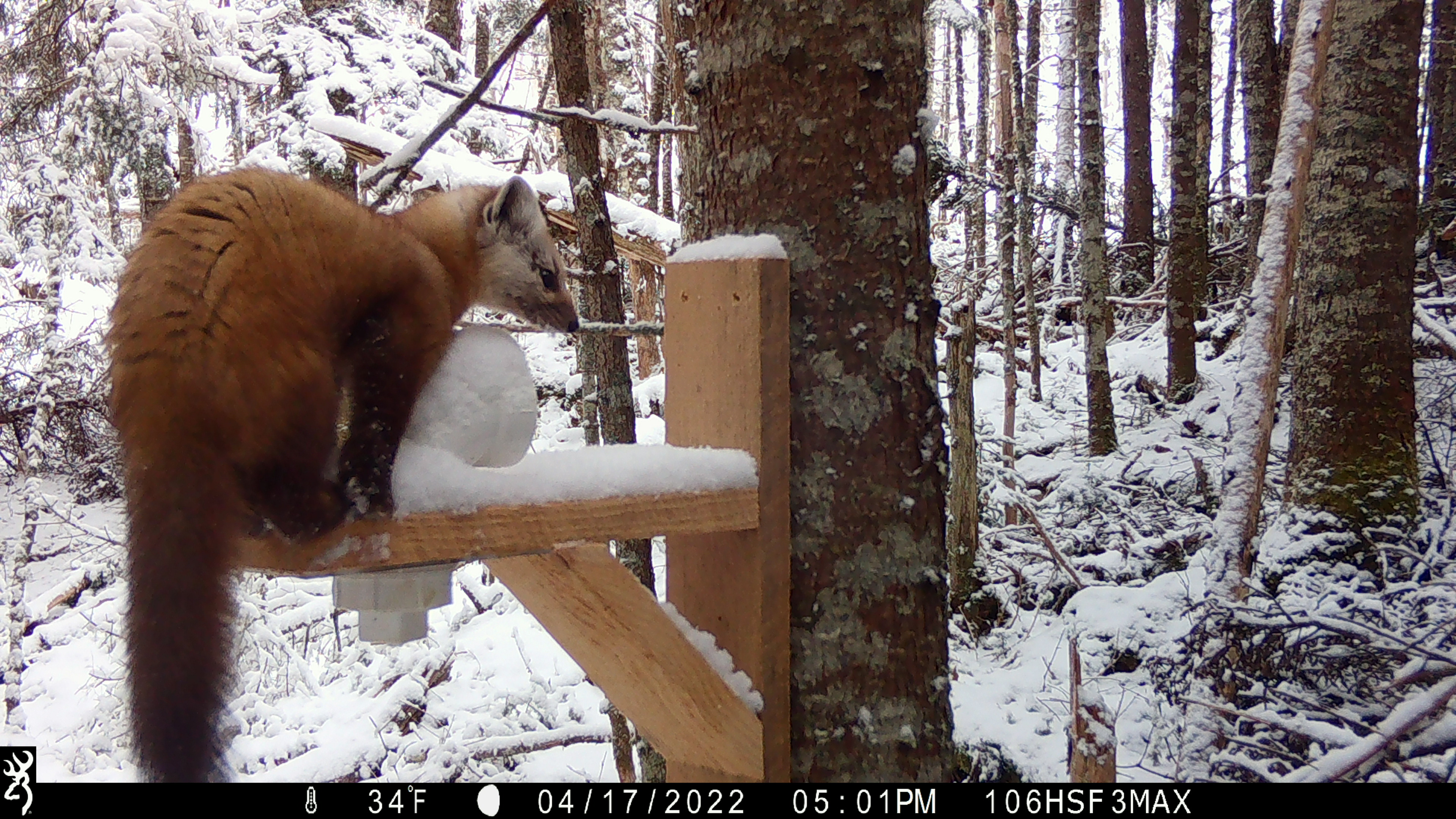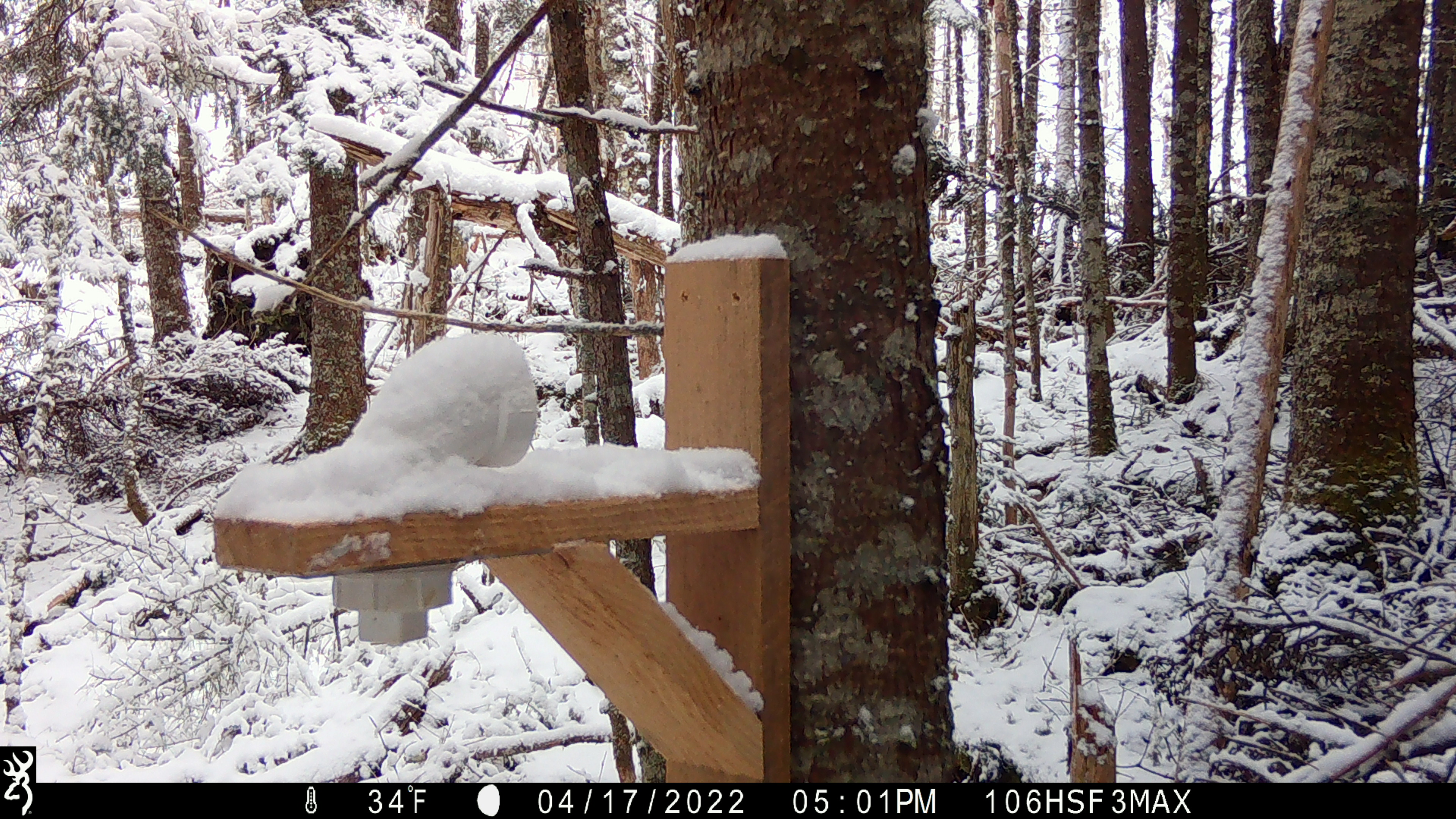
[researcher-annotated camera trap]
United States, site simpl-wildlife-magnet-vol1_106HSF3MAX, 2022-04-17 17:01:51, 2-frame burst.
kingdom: Animalia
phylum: Chordata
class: Mammalia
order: Carnivora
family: Mustelidae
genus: Martes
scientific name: Martes americana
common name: american marten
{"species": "american marten (Martes americana)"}